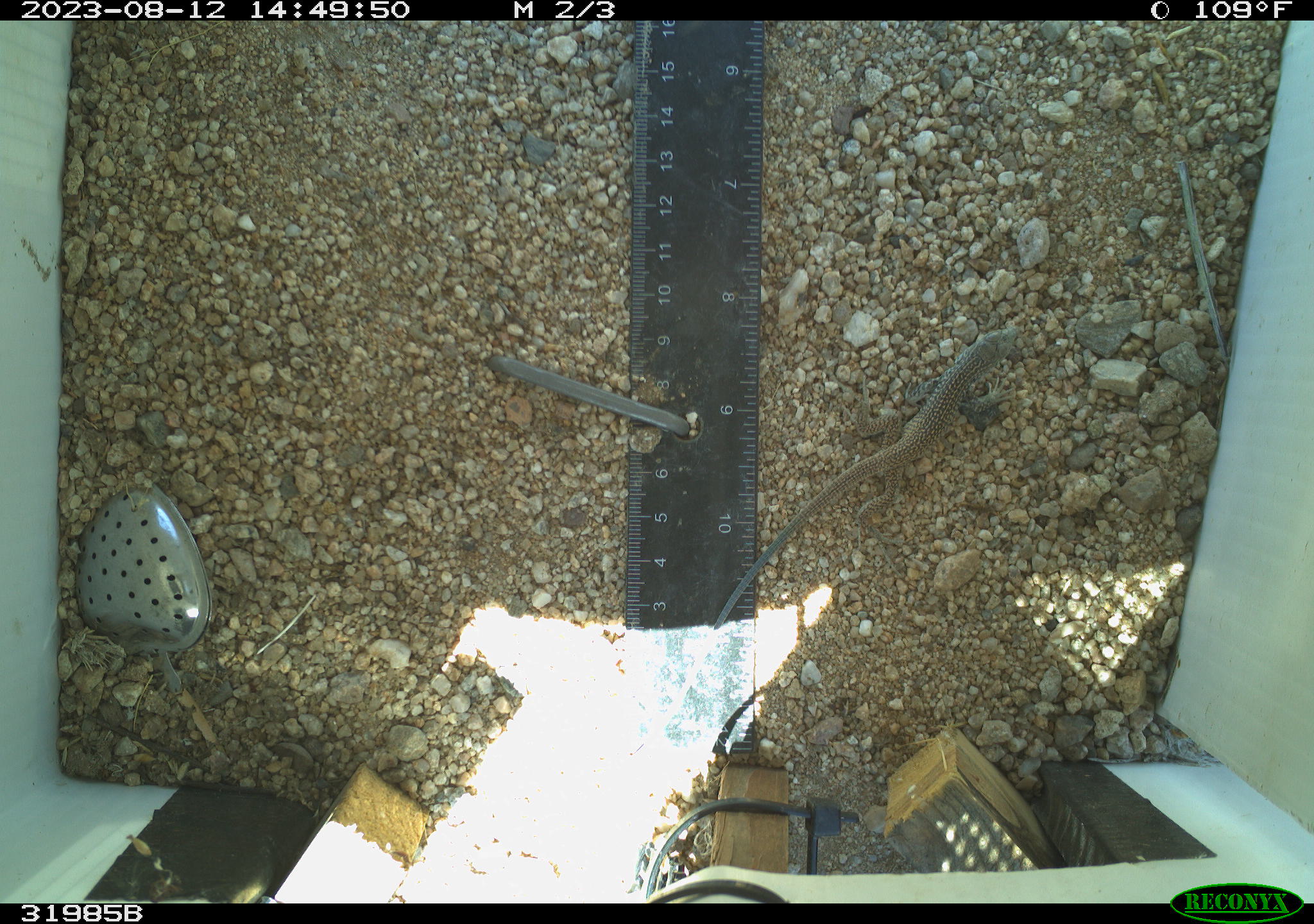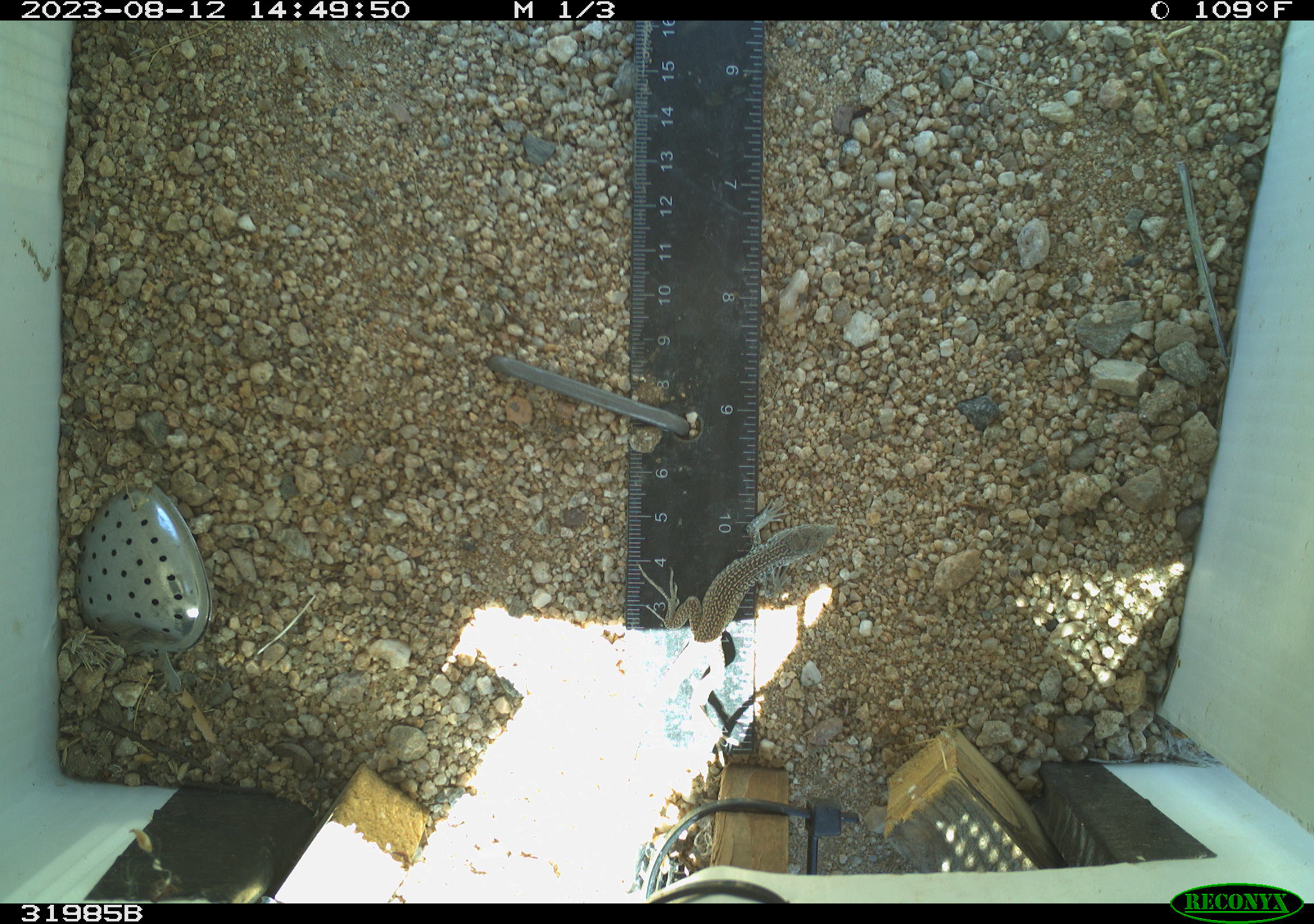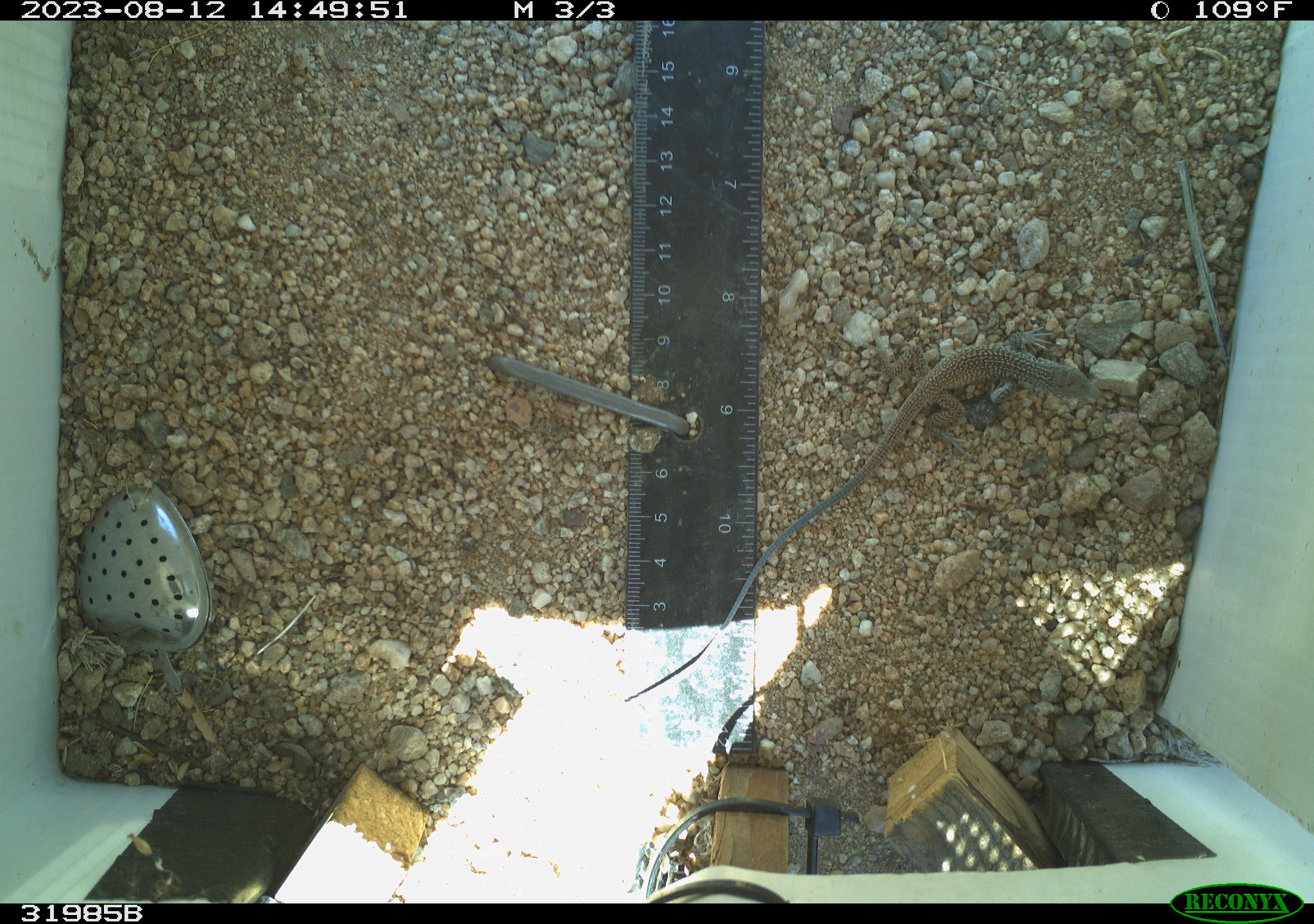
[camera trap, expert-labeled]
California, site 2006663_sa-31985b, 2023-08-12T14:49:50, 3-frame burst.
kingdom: Animalia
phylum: Chordata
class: Reptilia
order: Squamata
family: Teiidae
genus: Aspidoscelis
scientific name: Aspidoscelis tigris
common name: western whiptail